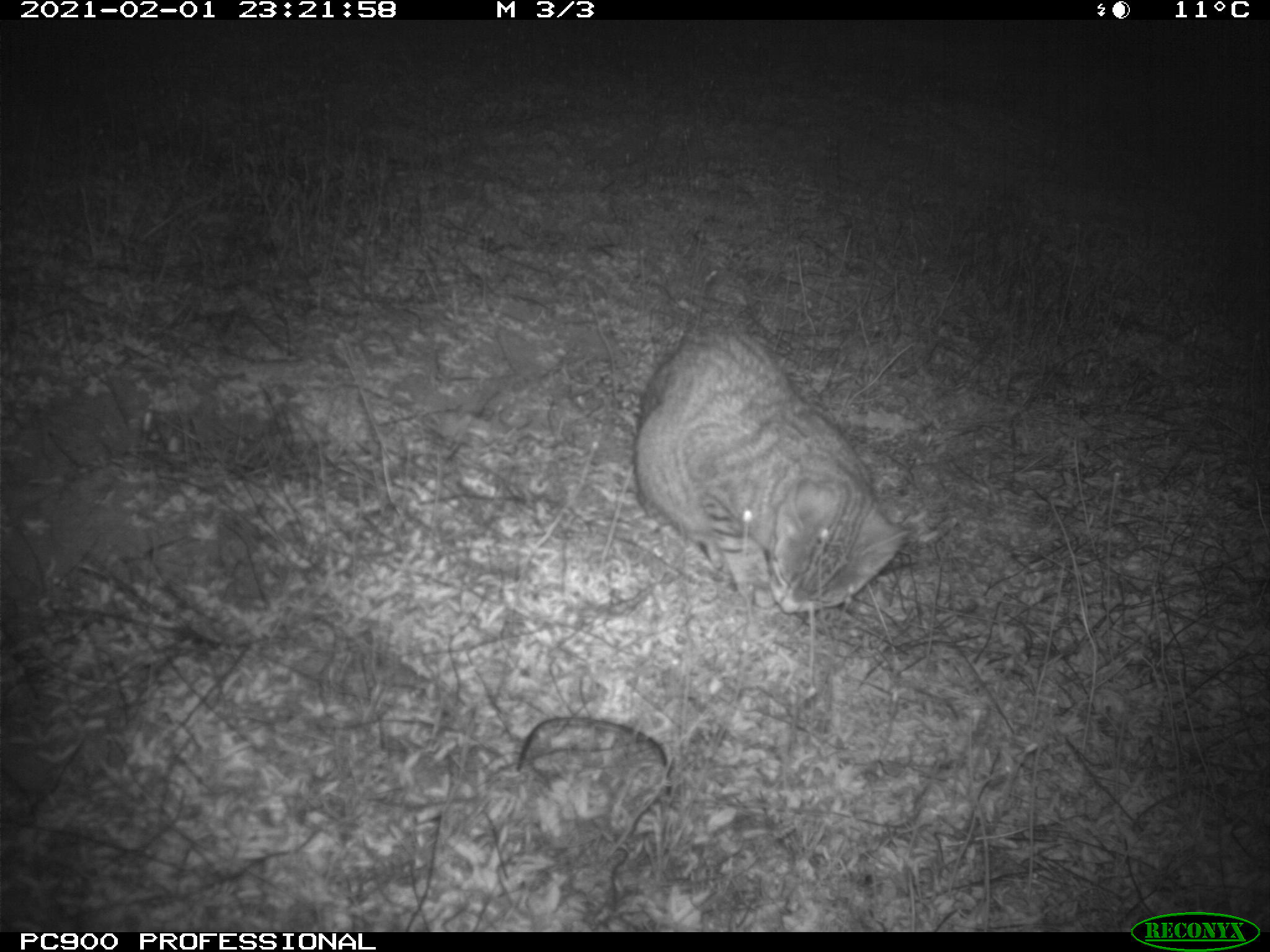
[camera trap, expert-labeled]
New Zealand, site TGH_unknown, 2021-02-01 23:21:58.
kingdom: Animalia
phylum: Chordata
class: Mammalia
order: Carnivora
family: Felidae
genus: Felis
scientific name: Felis catus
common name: domestic cat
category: cat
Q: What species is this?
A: Cat (domestic cat) (Felis catus).